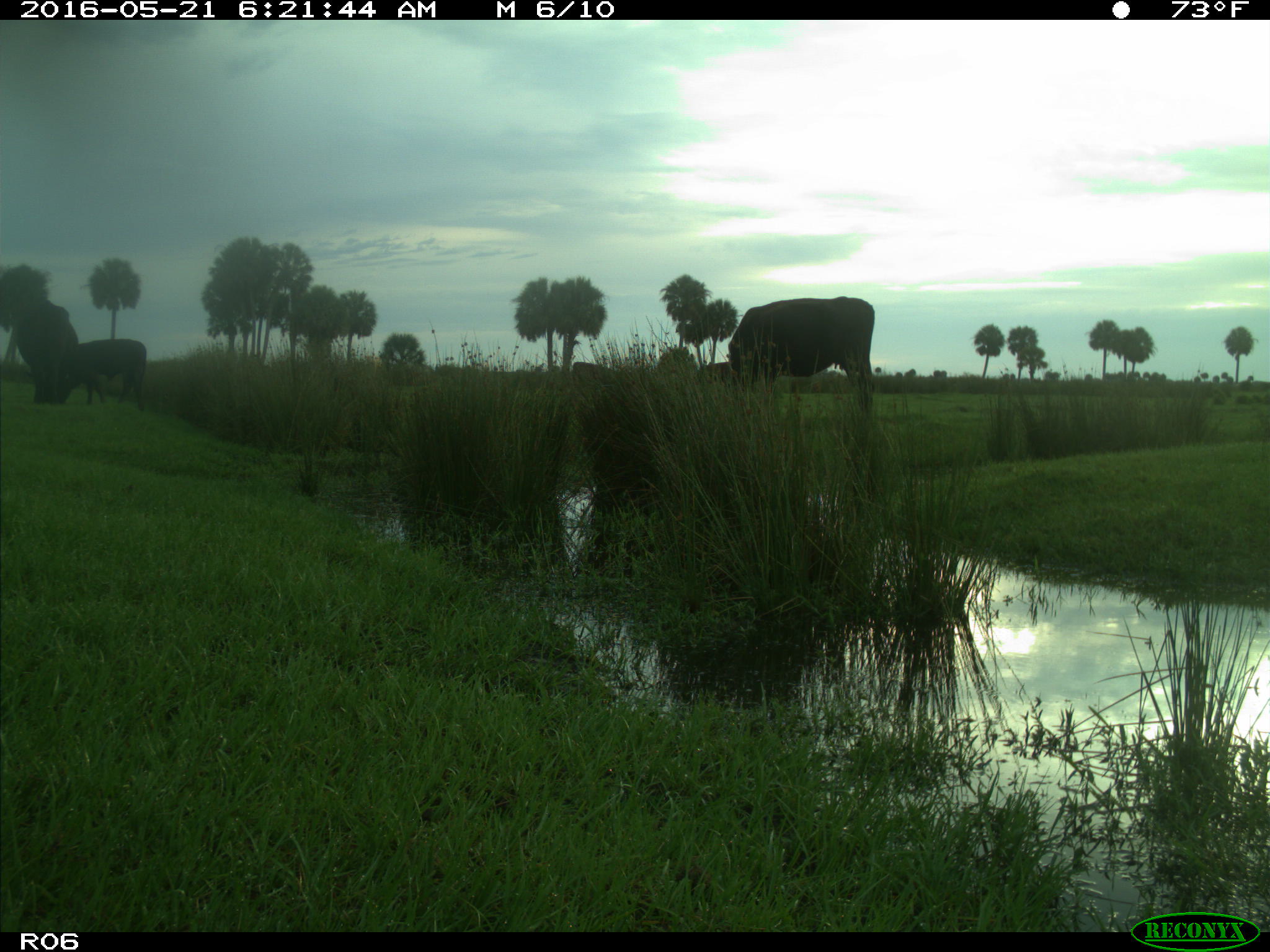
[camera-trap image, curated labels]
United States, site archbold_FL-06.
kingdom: Animalia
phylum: Chordata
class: Mammalia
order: Artiodactyla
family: Bovidae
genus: Bos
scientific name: Bos taurus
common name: domestic cow